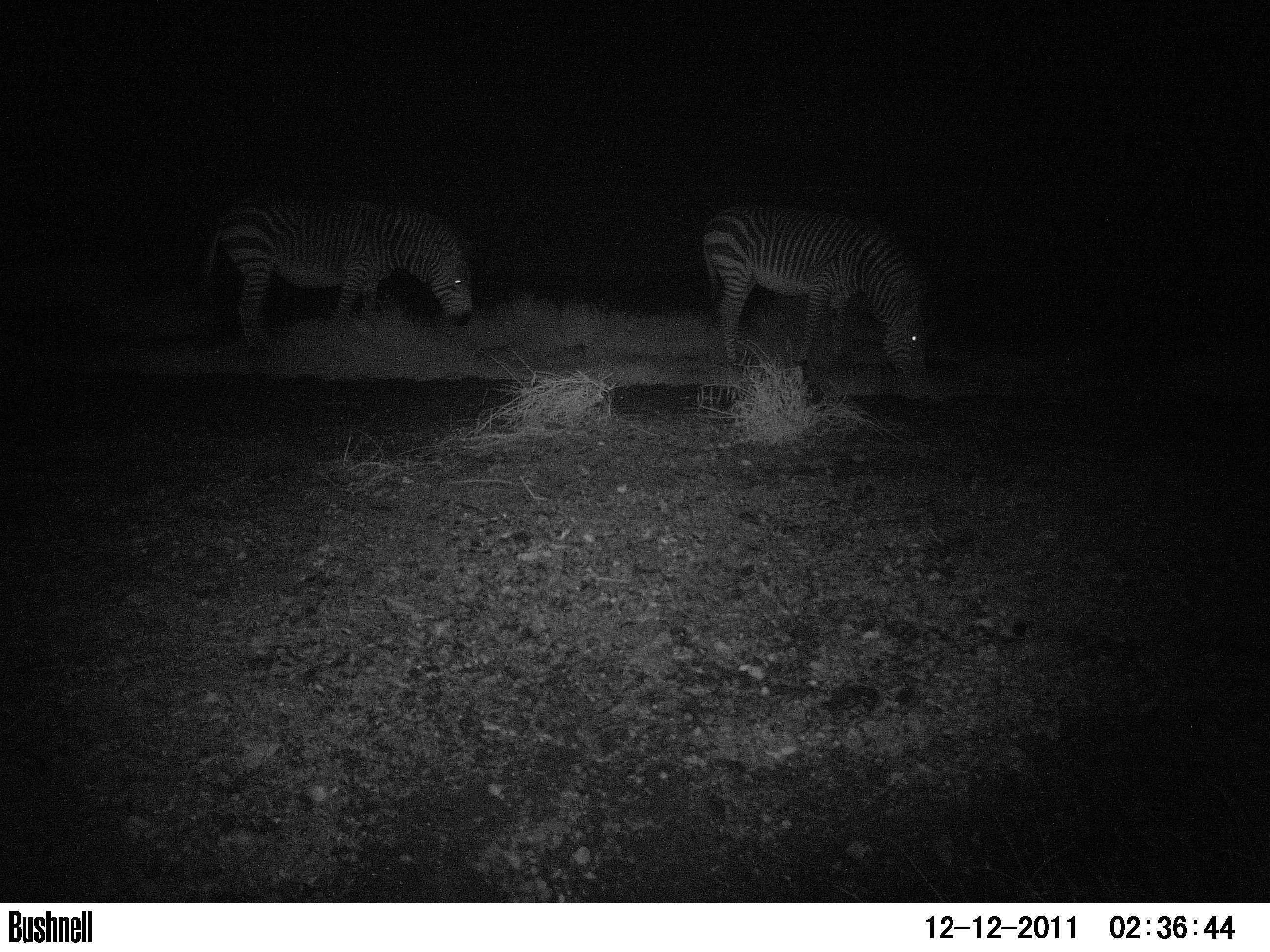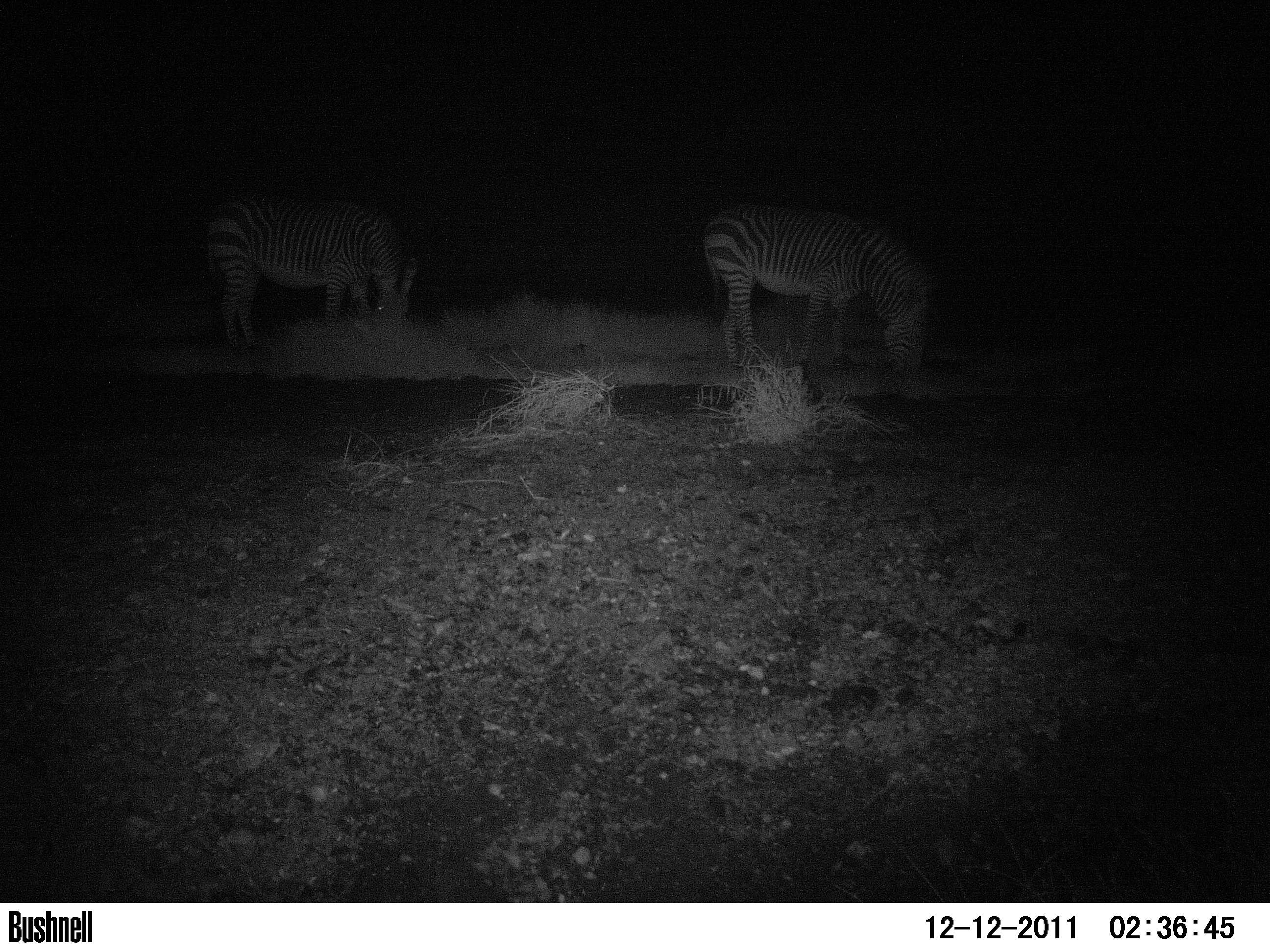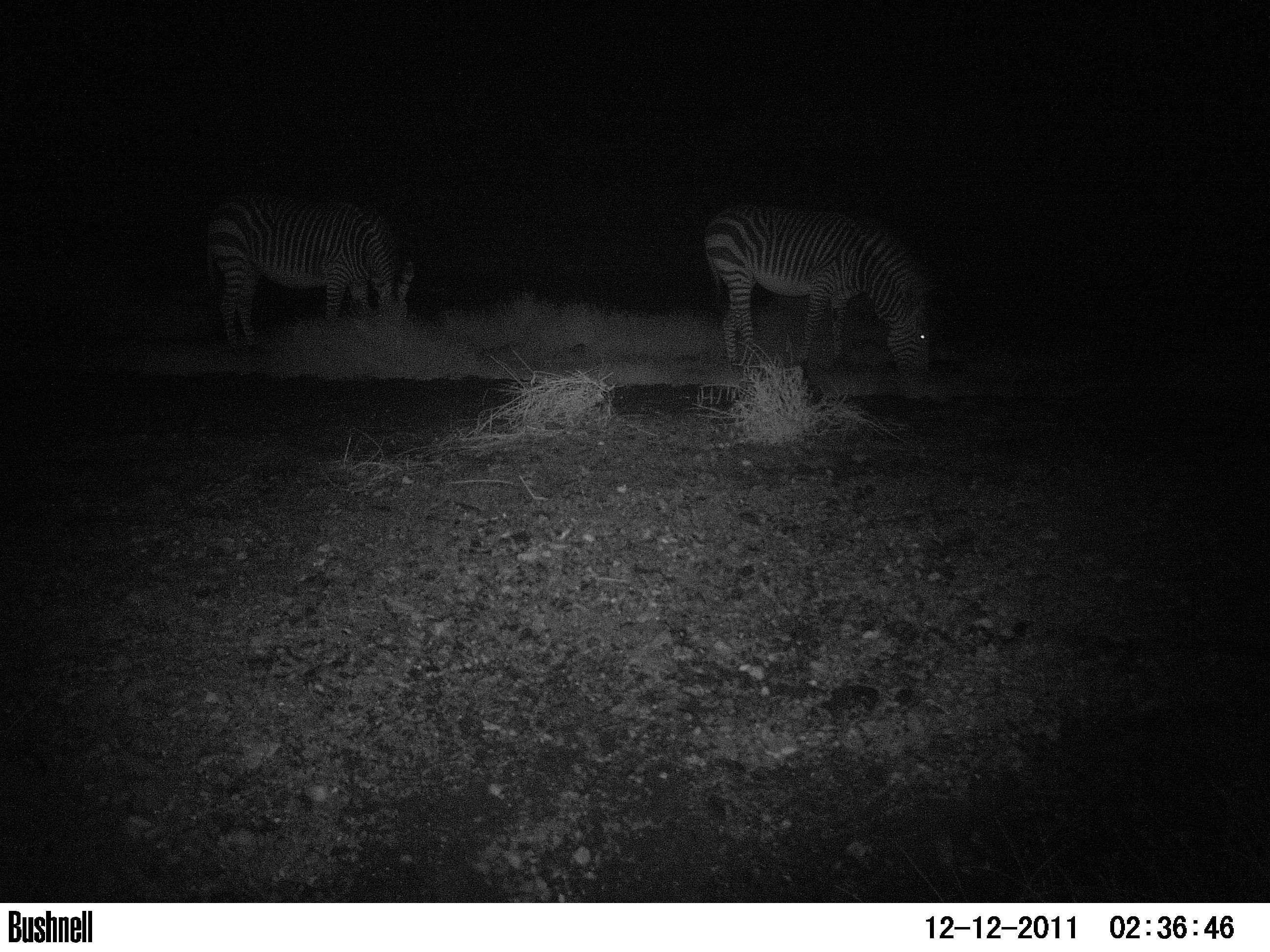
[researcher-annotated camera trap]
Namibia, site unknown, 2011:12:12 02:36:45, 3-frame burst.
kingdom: Animalia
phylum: Chordata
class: Mammalia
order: Perissodactyla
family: Equidae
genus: Equus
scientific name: Equus zebra hartmannae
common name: hartmann's mountain zebra